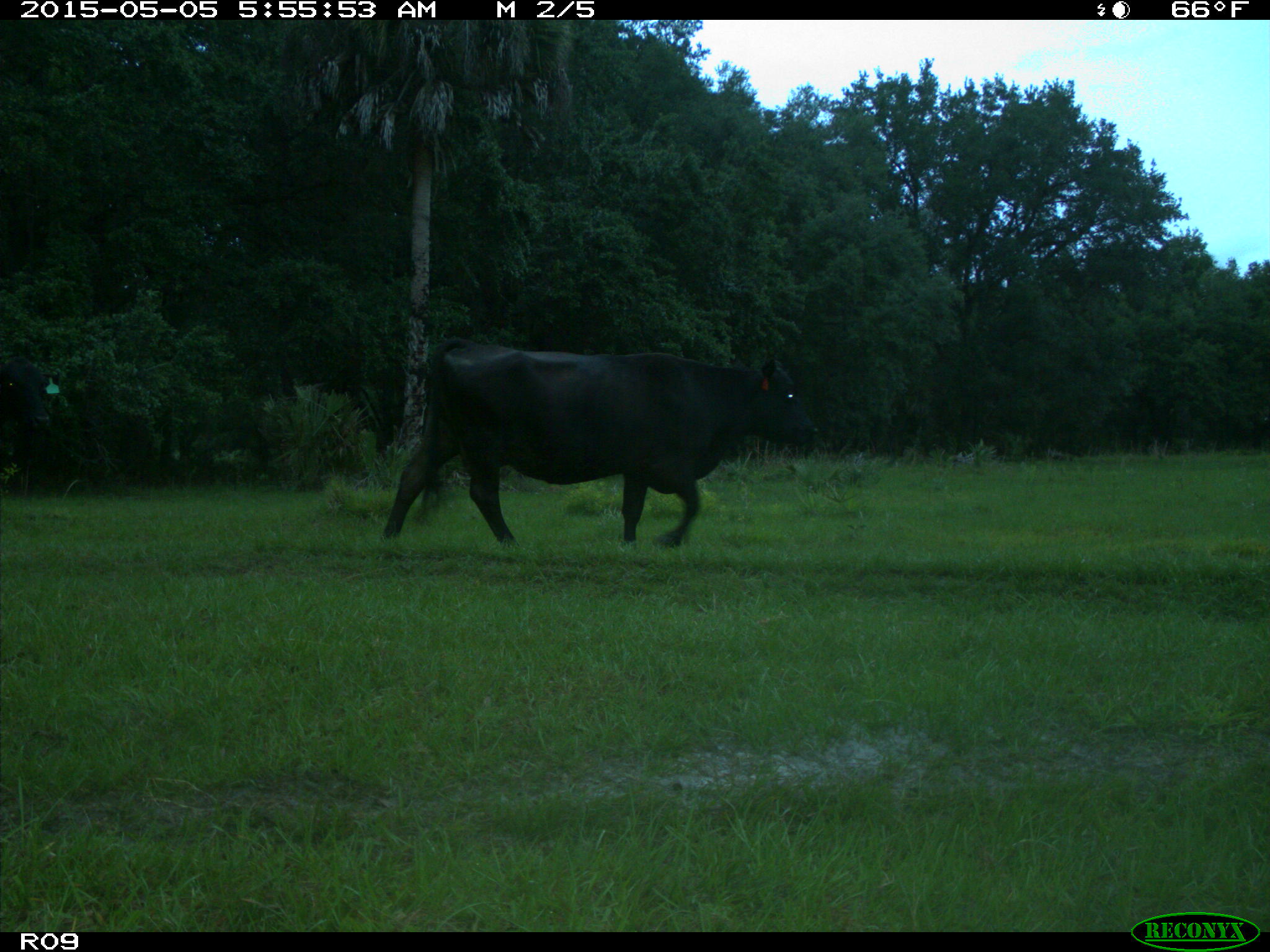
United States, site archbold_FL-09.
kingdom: Animalia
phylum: Chordata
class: Mammalia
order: Artiodactyla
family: Bovidae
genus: Bos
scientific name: Bos taurus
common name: domestic cow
Bos taurus (domestic cow).